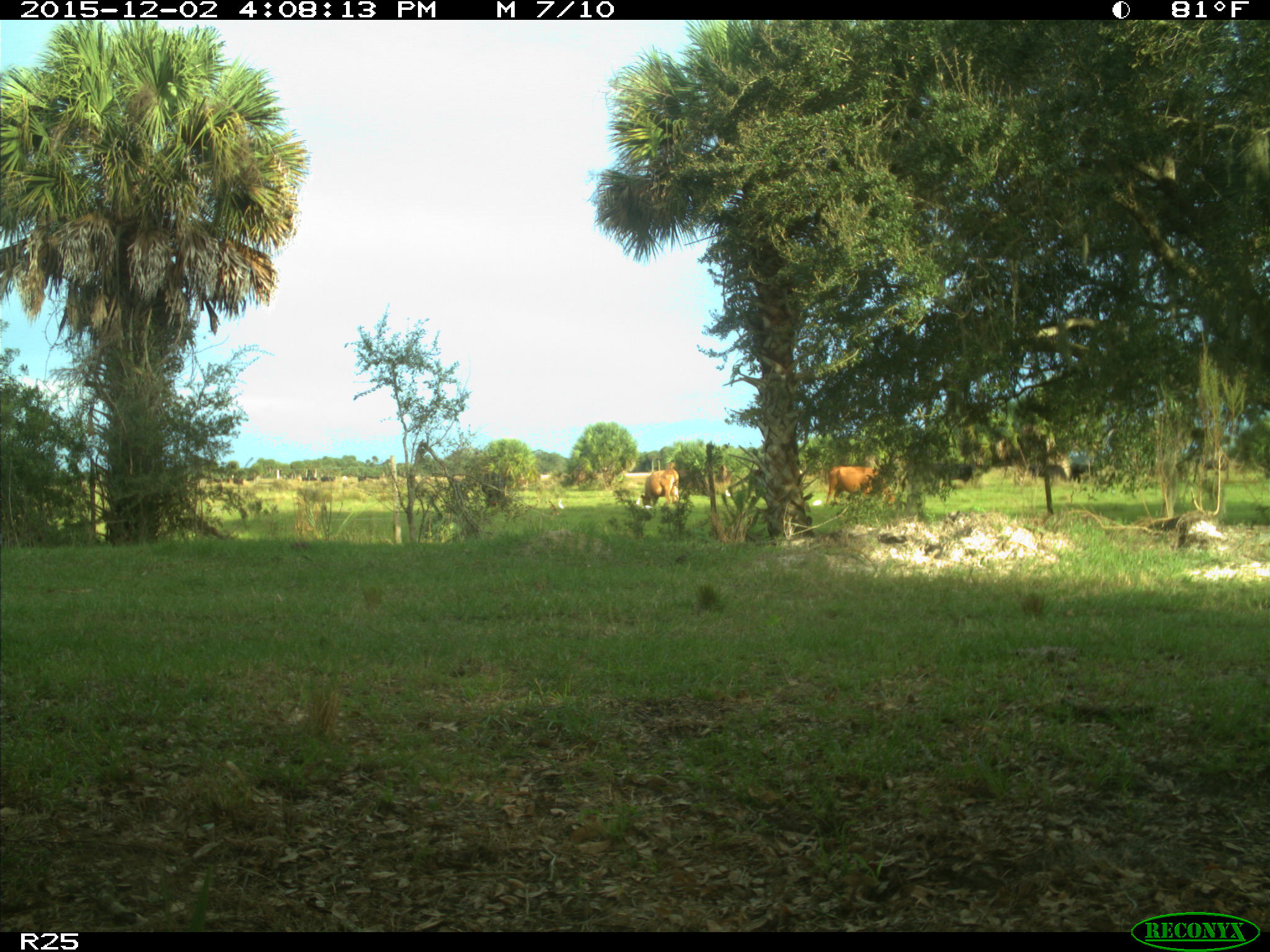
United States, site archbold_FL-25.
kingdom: Animalia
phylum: Chordata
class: Mammalia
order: Artiodactyla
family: Bovidae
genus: Bos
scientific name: Bos taurus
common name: domestic cow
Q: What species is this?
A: Bos taurus (domestic cow).